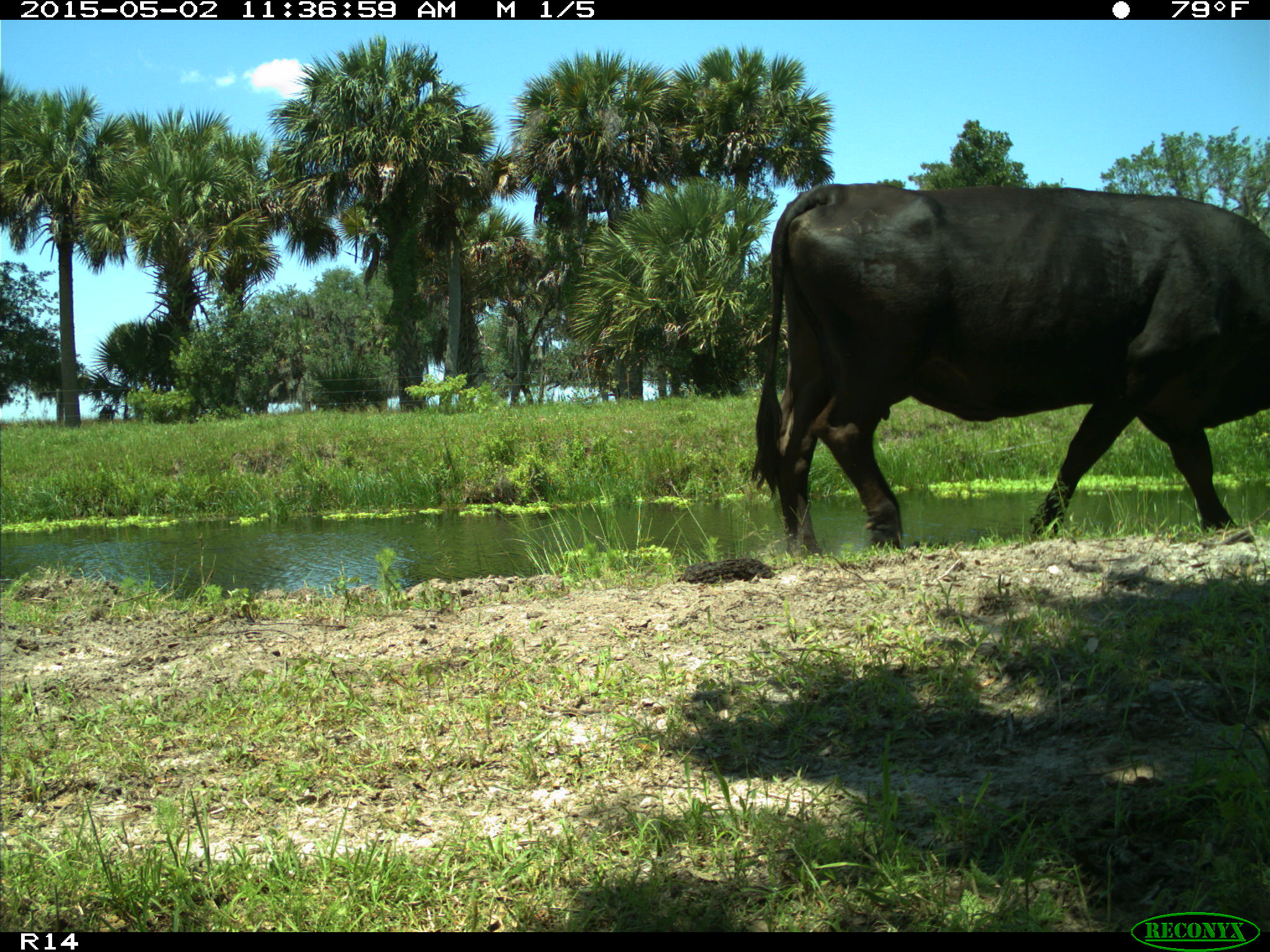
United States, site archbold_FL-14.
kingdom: Animalia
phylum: Chordata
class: Mammalia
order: Artiodactyla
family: Bovidae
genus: Bos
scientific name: Bos taurus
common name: domestic cow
Bos taurus (domestic cow).